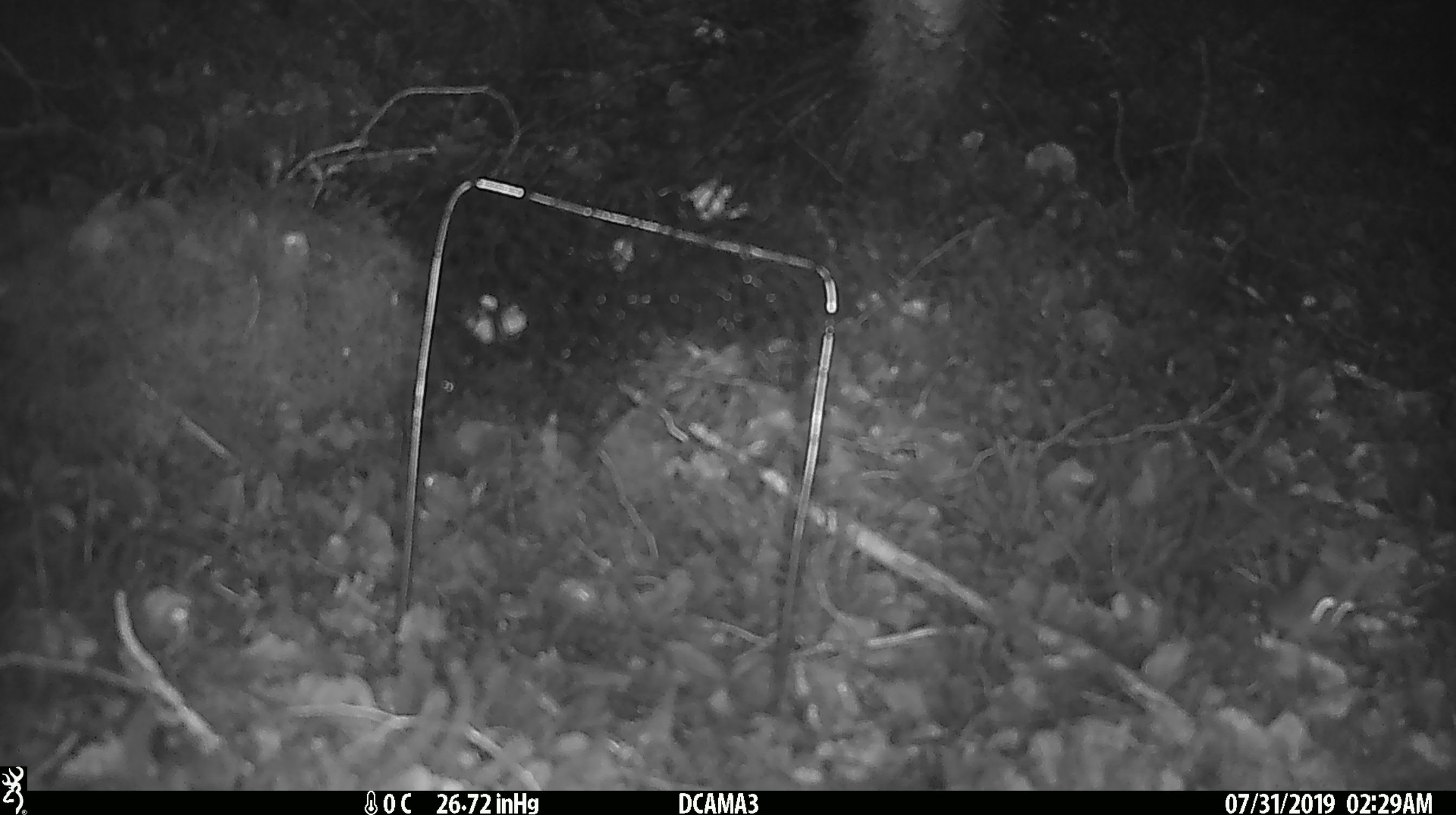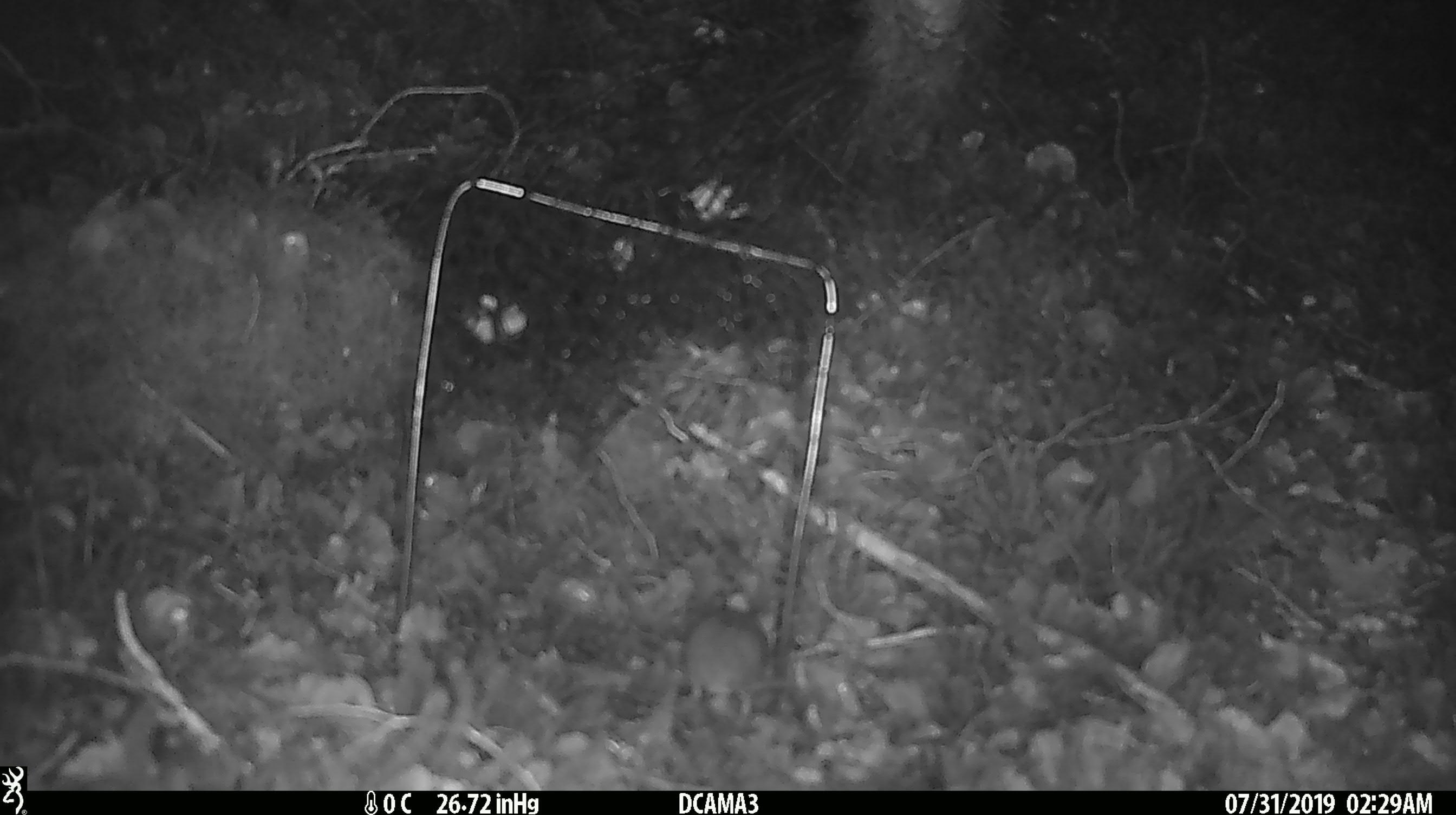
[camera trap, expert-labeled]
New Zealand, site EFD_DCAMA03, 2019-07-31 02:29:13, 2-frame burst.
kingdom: Animalia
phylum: Chordata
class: Mammalia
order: Rodentia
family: Muridae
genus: Mus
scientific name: Mus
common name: mouse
Mouse (Mus).